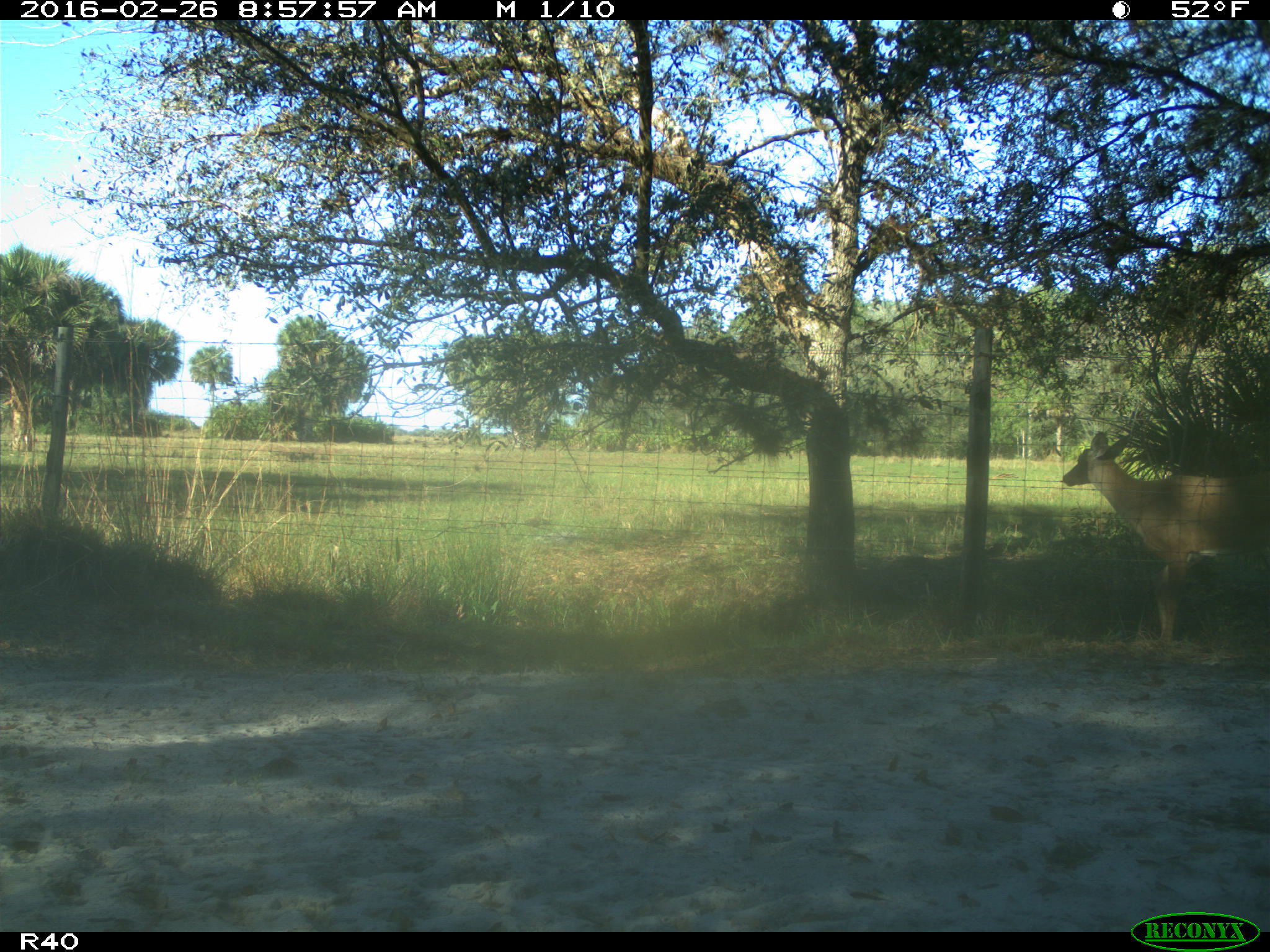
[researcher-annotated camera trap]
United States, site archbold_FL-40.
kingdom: Animalia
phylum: Chordata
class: Mammalia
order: Artiodactyla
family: Cervidae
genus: Odocoileus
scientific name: Odocoileus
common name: deer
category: unidentified deer